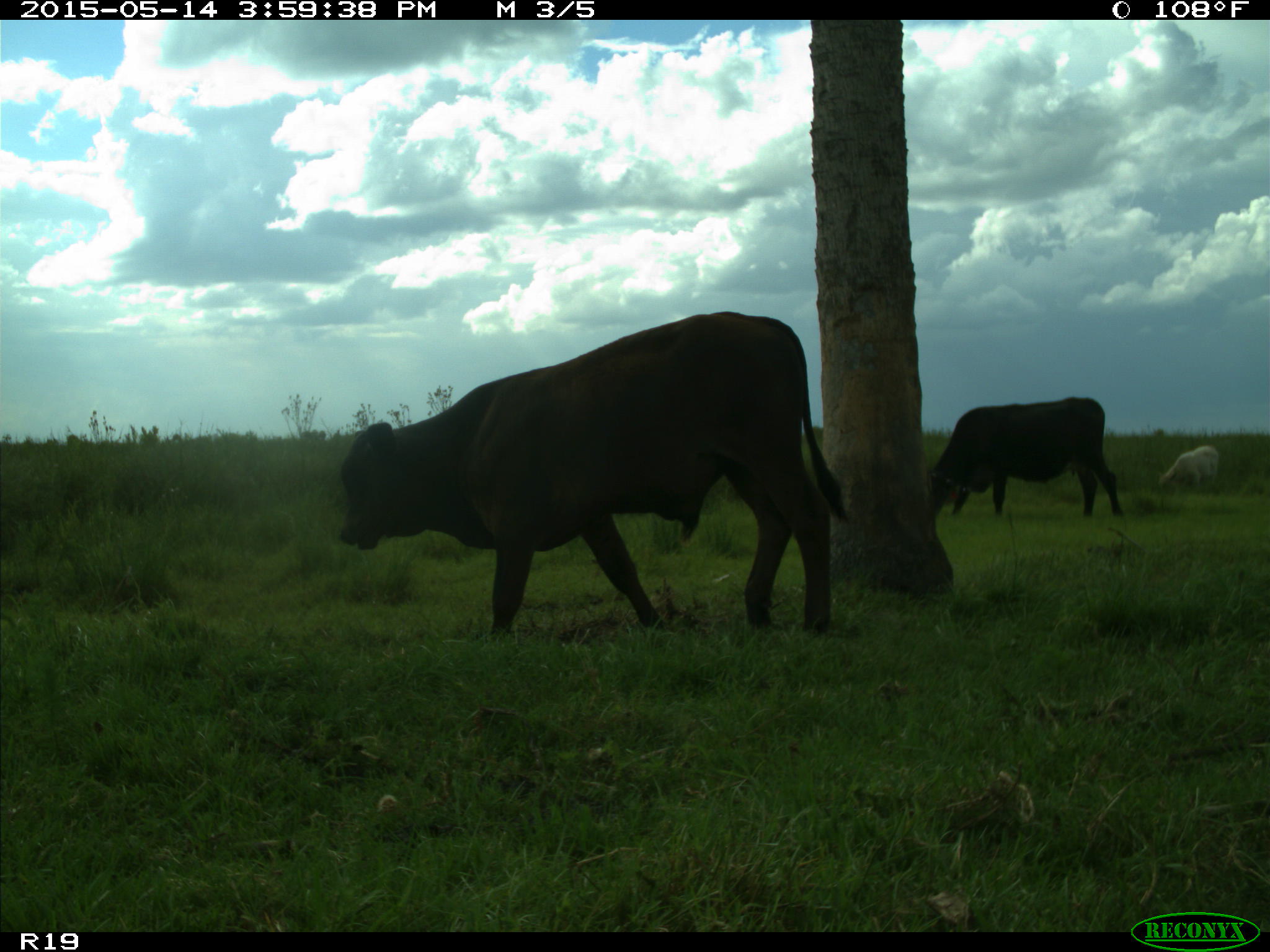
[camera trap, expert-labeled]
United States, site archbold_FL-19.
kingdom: Animalia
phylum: Chordata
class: Mammalia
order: Artiodactyla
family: Bovidae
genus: Bos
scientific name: Bos taurus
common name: domestic cow